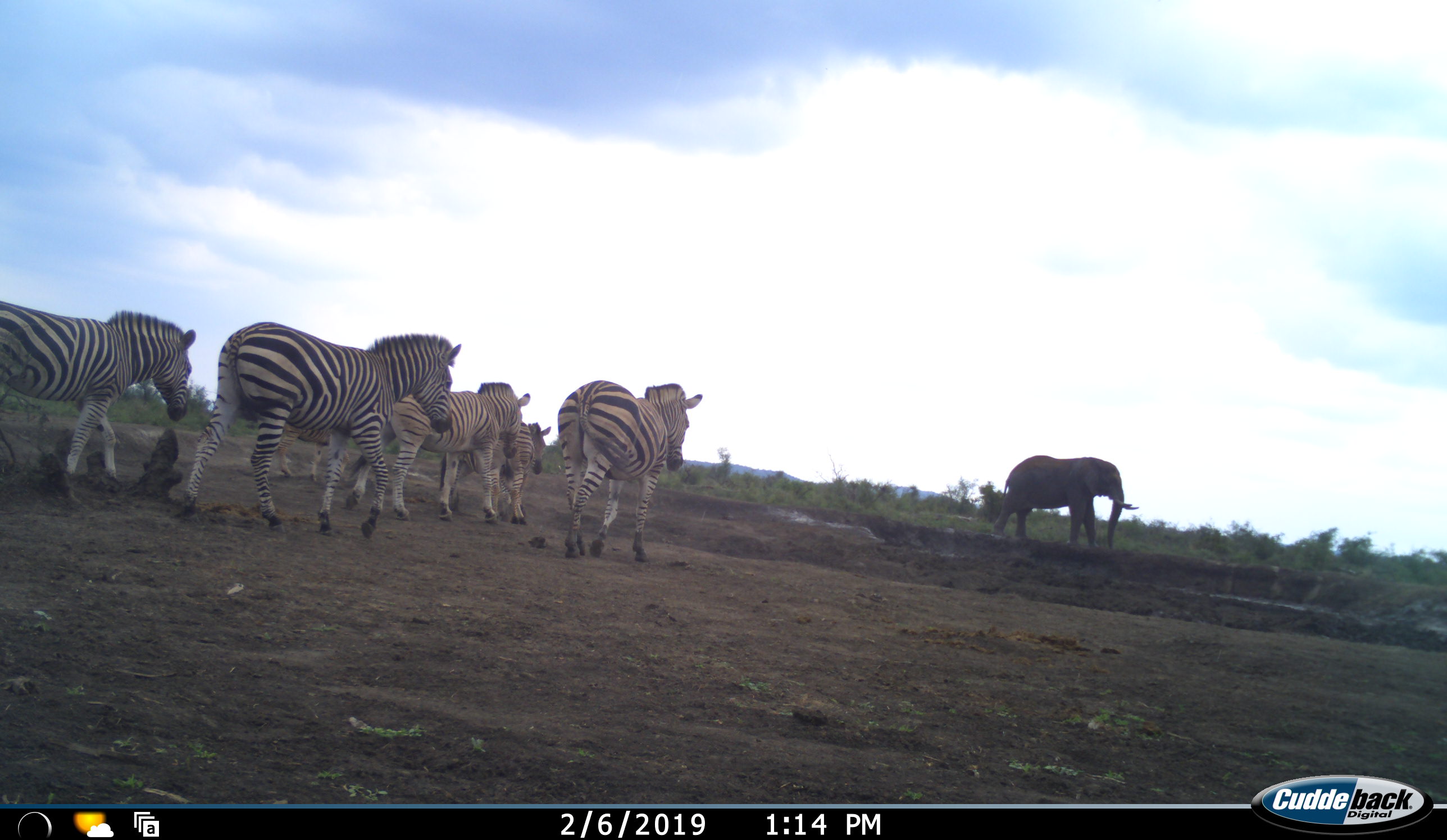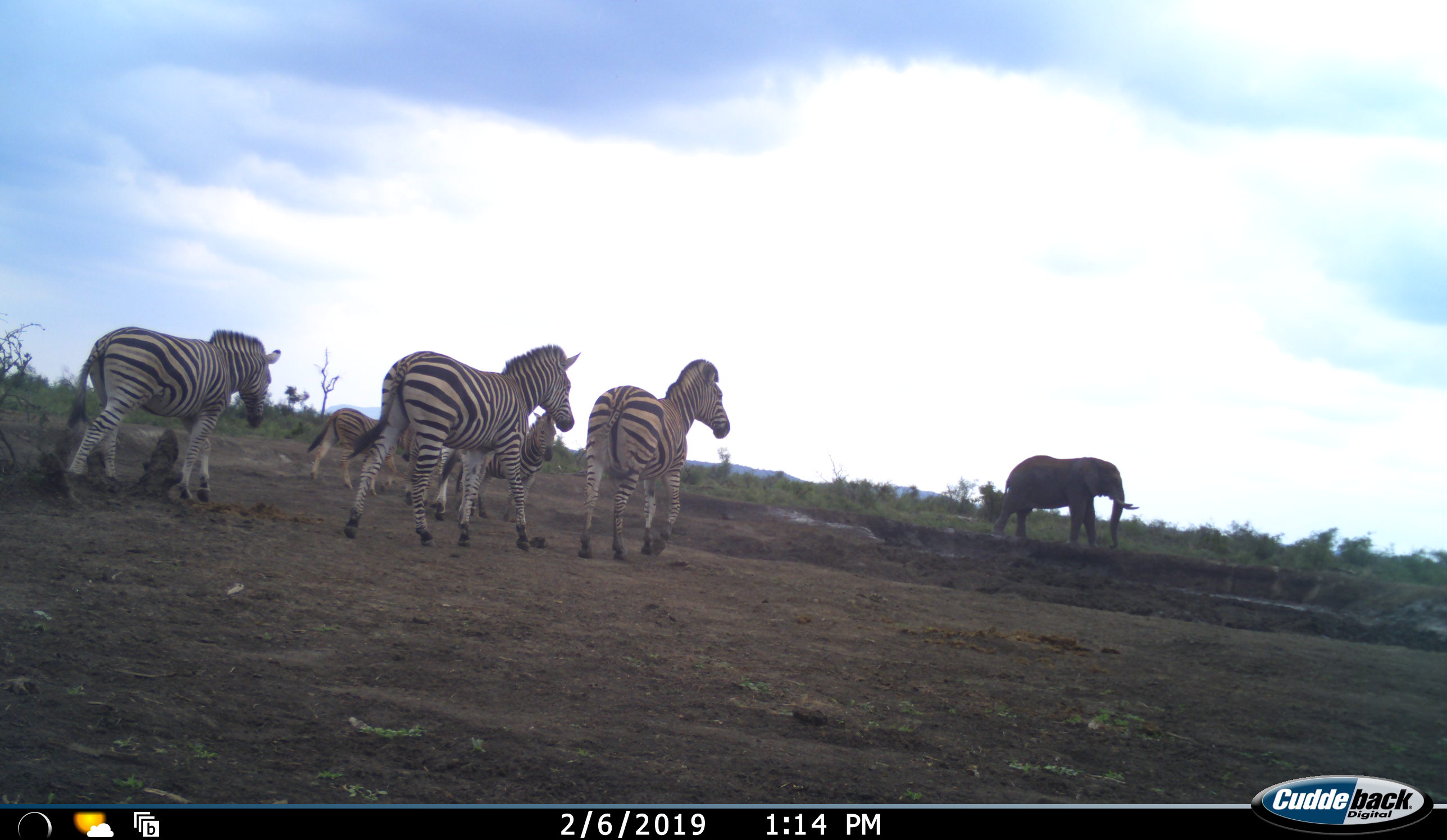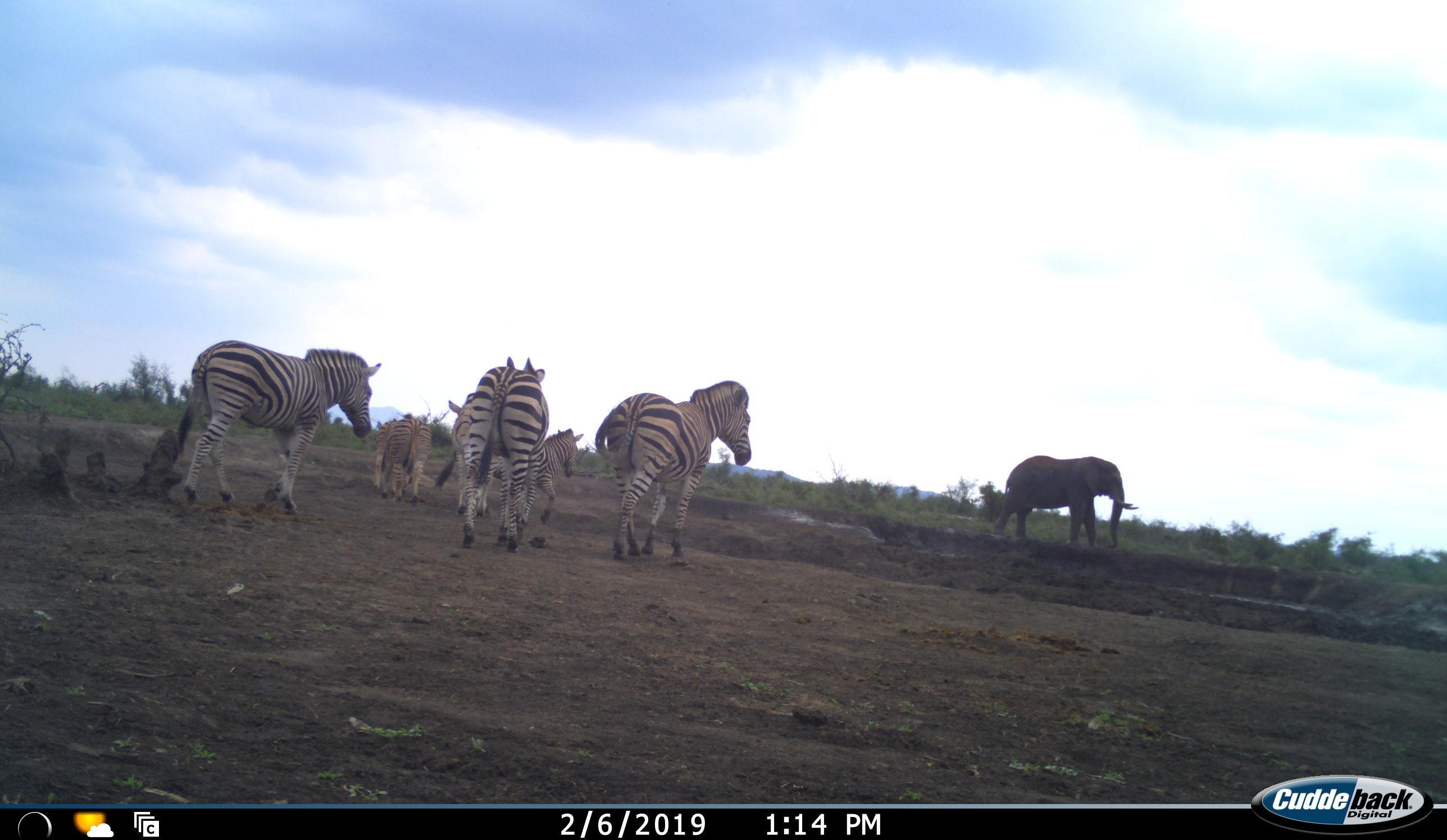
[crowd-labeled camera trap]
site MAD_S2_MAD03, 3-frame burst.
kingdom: Animalia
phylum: Chordata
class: Mammalia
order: Proboscidea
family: Elephantidae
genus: Loxodonta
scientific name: Loxodonta africana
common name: african bush elephant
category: elephant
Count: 1.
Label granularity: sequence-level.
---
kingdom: Animalia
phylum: Chordata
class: Mammalia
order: Perissodactyla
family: Equidae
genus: Equus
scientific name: Equus quagga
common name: plains zebra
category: zebraplains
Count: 6.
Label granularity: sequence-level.